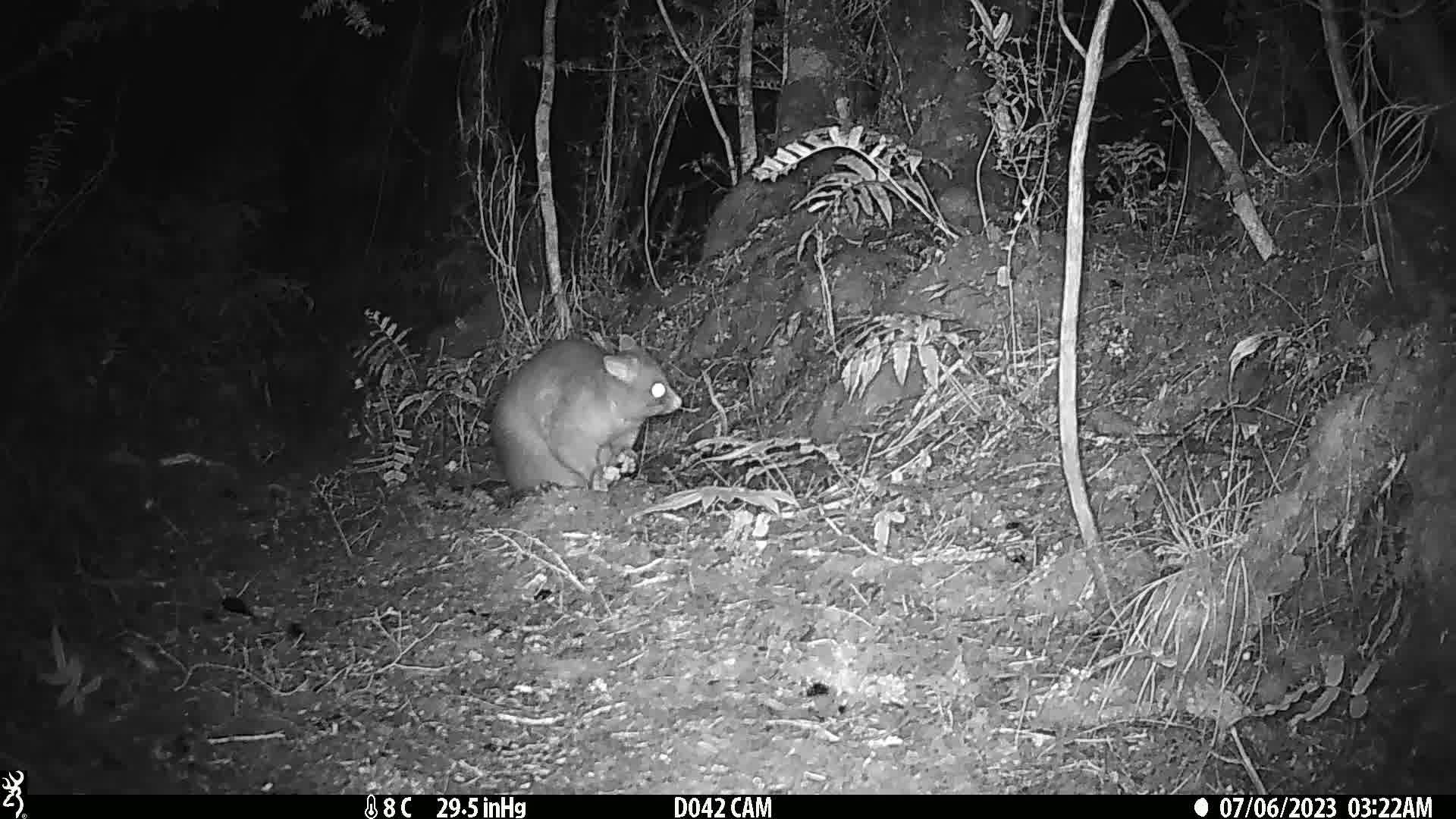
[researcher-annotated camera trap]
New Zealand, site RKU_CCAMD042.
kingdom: Animalia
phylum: Chordata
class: Mammalia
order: Diprotodontia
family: Phalangeridae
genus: Trichosurus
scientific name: Trichosurus vulpecula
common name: common brushtail possum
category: possum